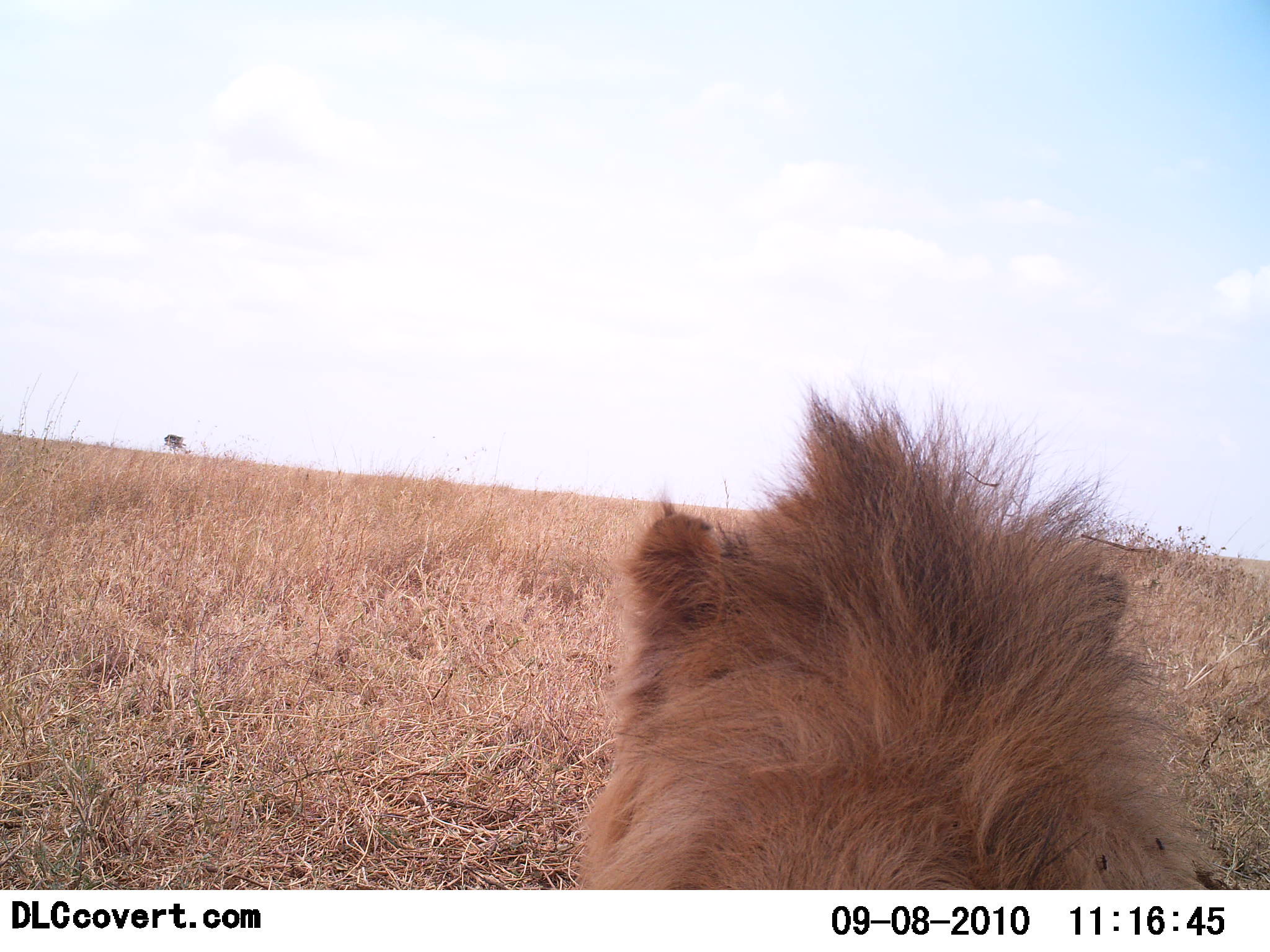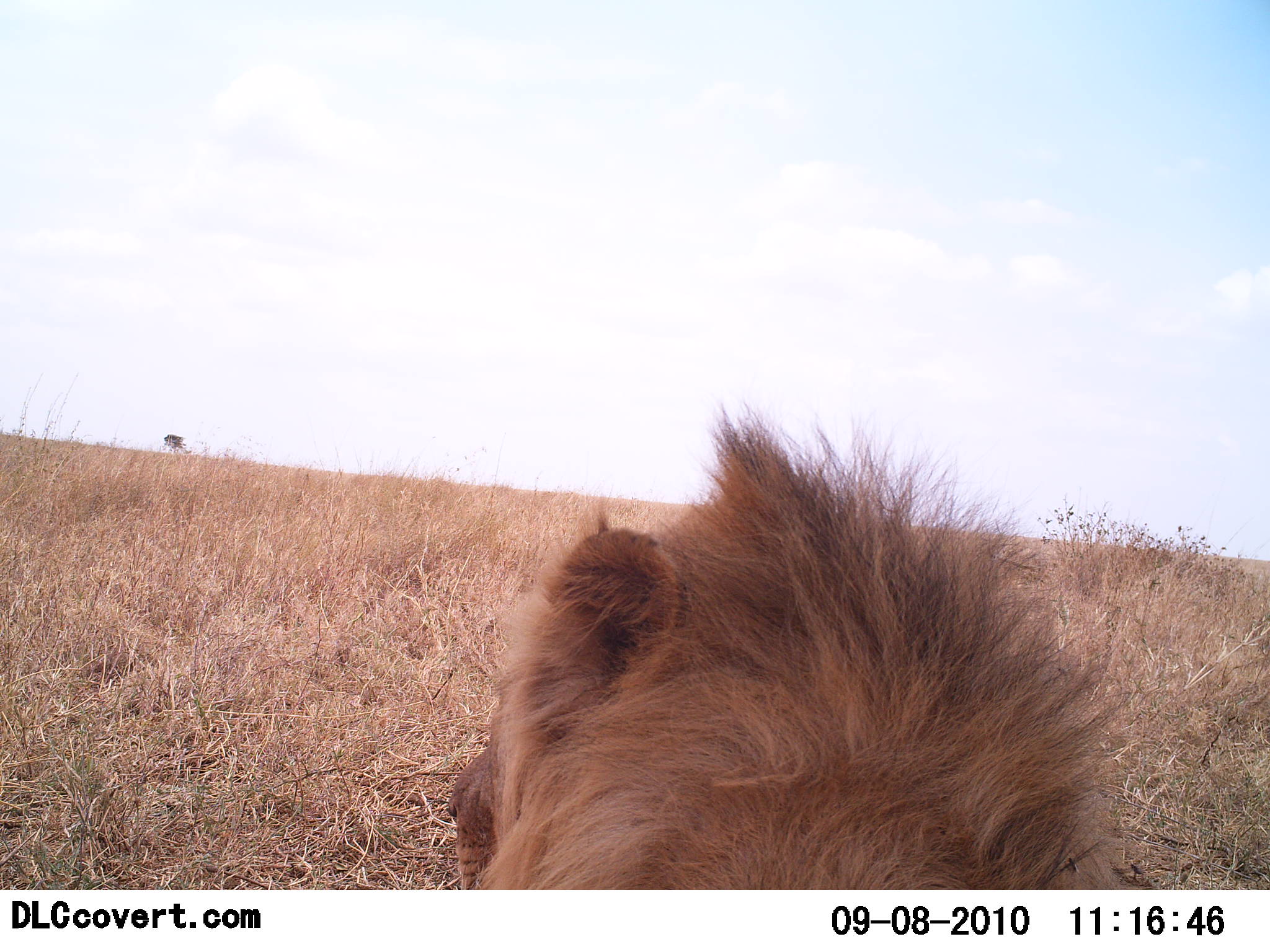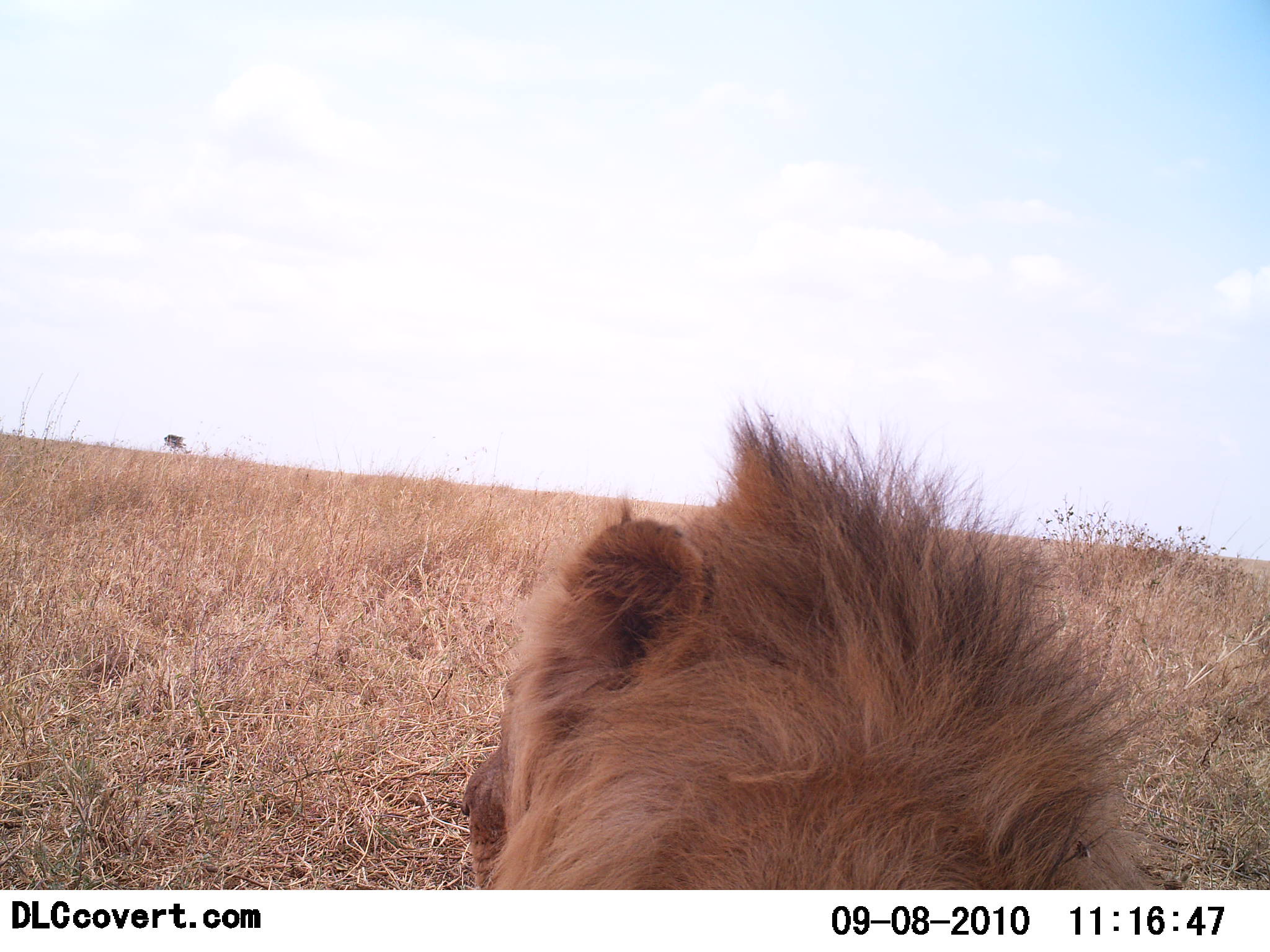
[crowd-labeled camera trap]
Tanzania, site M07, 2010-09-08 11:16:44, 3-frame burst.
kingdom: Animalia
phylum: Chordata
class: Mammalia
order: Carnivora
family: Felidae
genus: Panthera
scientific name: Panthera leo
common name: lion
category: lionmale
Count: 1.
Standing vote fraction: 8%.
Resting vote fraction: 85%.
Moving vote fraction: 8%.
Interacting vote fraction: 0%.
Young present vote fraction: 0%.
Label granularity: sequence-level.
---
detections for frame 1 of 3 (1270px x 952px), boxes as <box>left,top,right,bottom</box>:
animal: <box>571,386,1222,890</box>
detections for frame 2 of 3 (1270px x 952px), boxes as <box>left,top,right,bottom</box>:
animal: <box>449,403,1142,890</box>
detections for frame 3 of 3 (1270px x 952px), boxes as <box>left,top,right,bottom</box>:
animal: <box>458,404,1162,891</box>